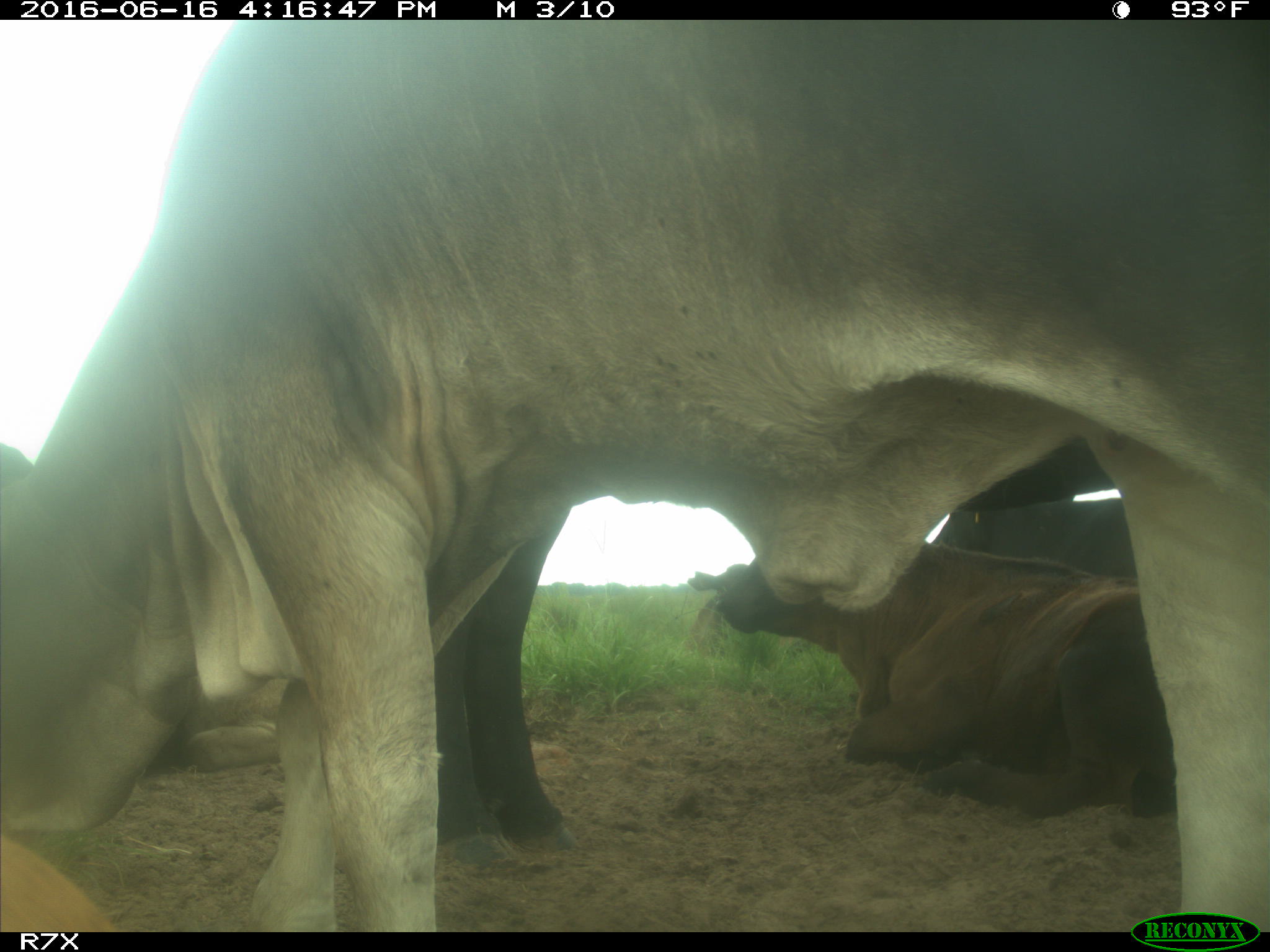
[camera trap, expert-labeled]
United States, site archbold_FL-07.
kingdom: Animalia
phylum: Chordata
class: Mammalia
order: Artiodactyla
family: Bovidae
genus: Bos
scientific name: Bos taurus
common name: domestic cow